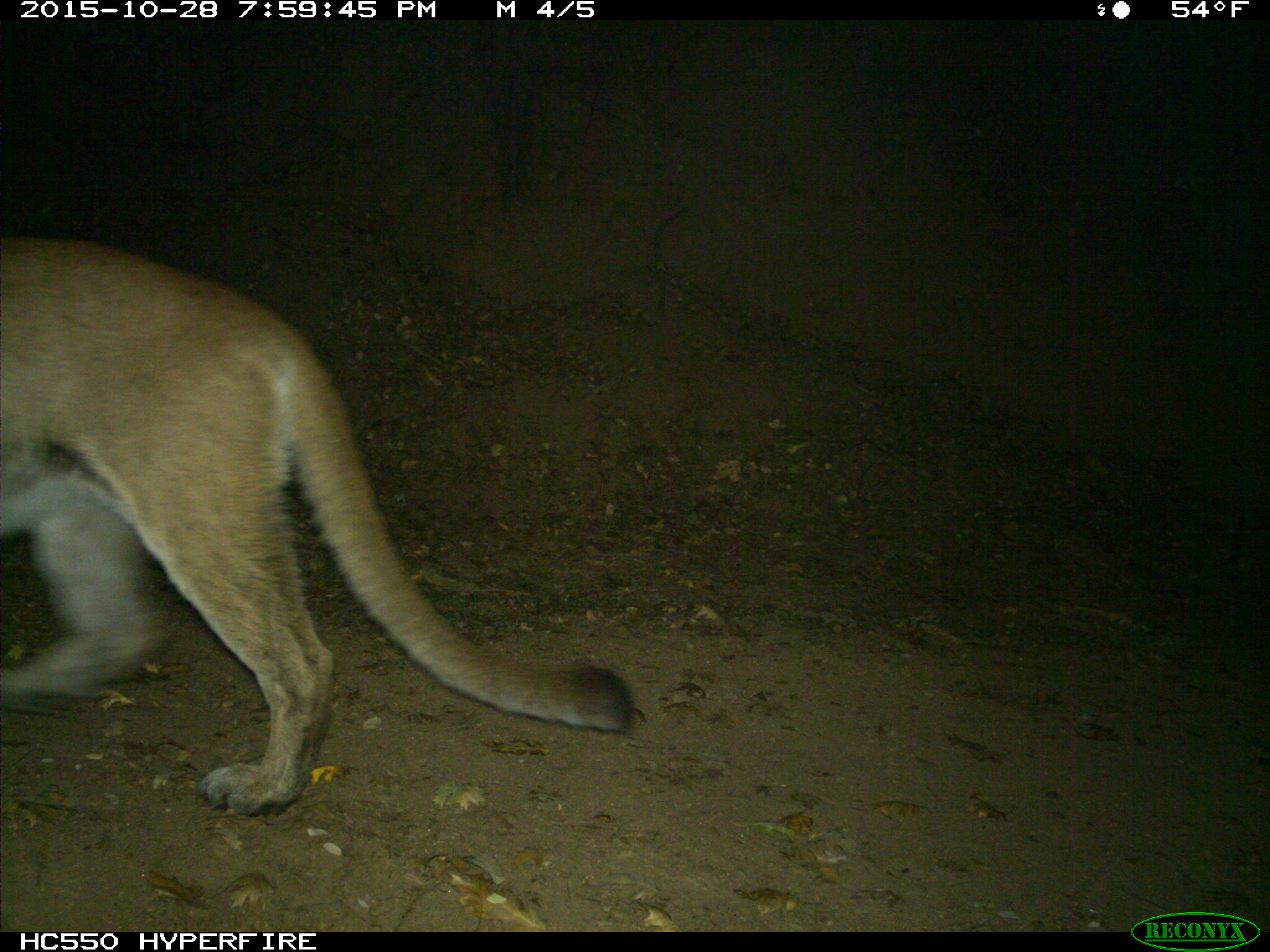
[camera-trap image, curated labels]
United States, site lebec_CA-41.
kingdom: Animalia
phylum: Chordata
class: Mammalia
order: Carnivora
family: Felidae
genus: Puma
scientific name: Puma concolor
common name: mountain lion